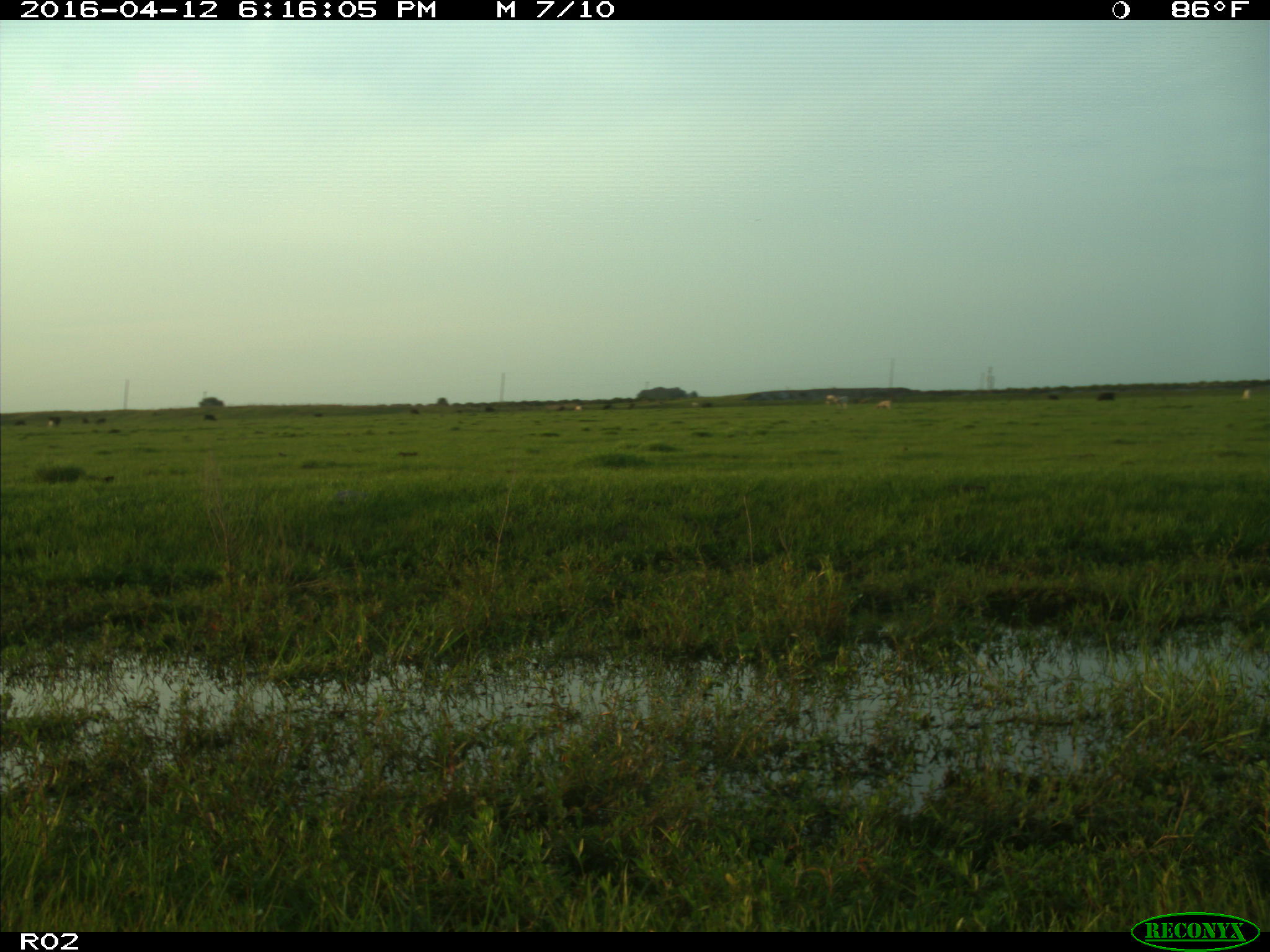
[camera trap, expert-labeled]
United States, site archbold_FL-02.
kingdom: Animalia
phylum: Chordata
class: Mammalia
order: Artiodactyla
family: Bovidae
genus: Bos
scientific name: Bos taurus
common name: domestic cow